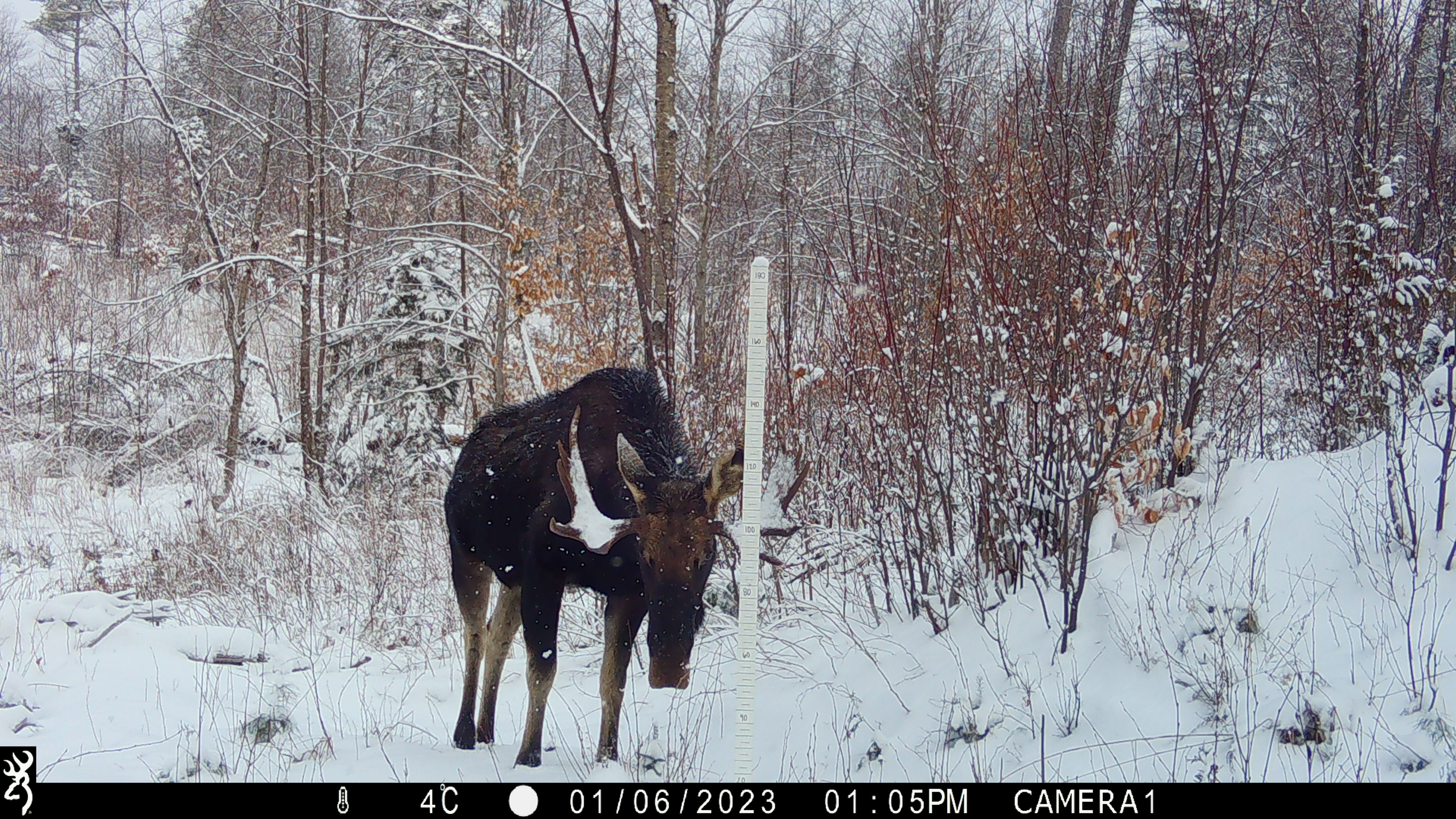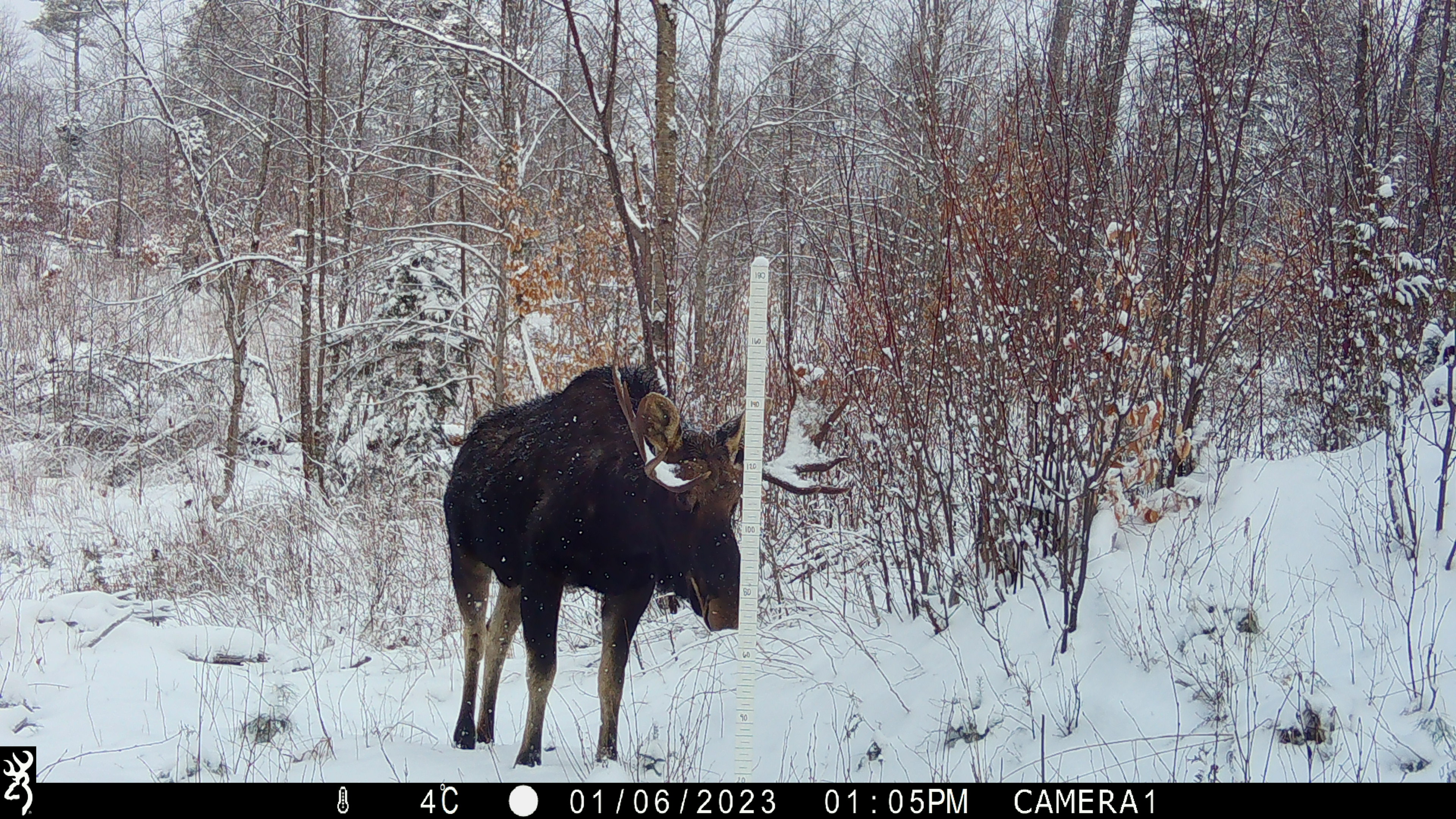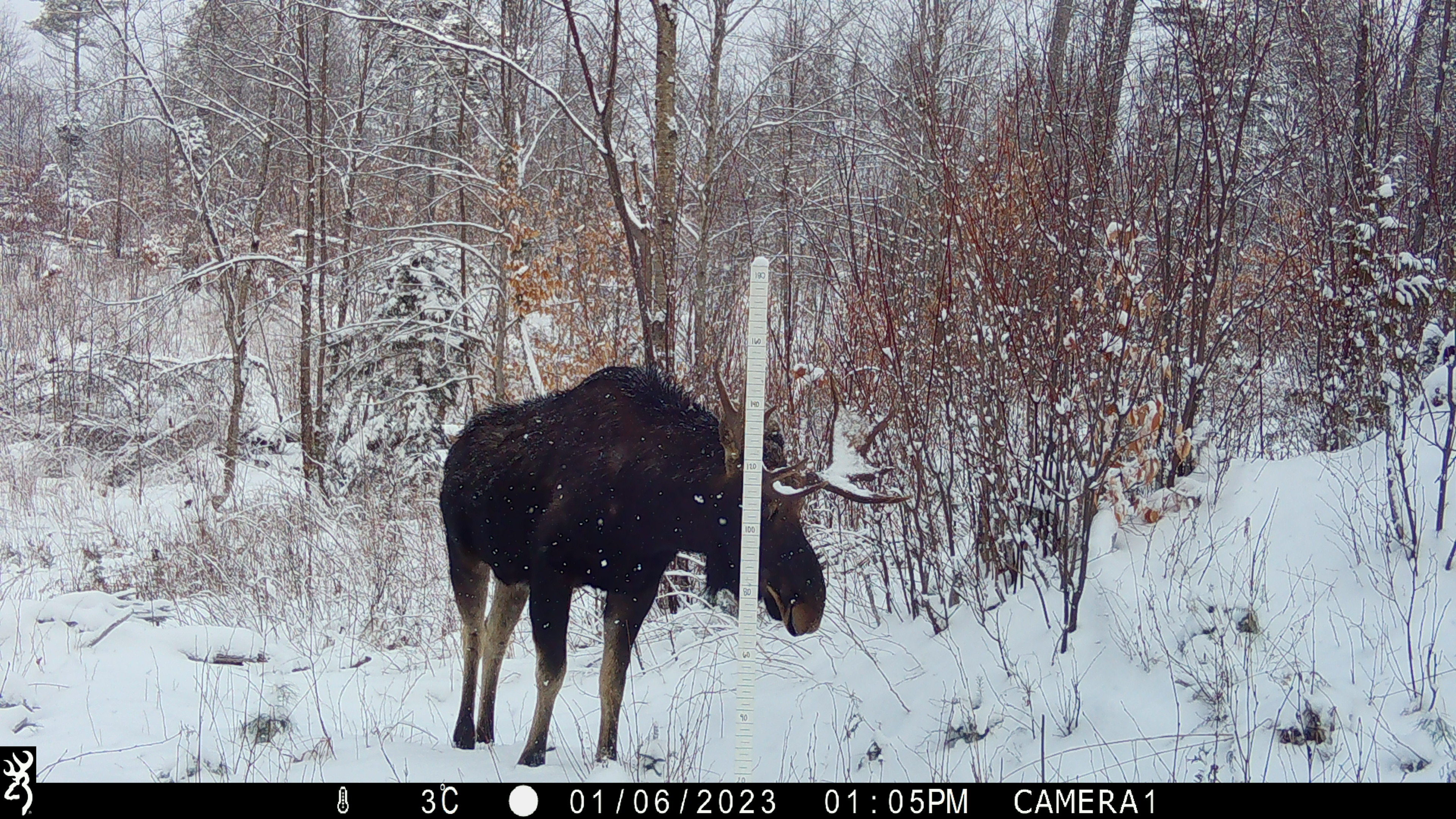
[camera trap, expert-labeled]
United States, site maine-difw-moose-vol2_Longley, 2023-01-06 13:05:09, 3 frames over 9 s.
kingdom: Animalia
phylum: Chordata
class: Mammalia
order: Artiodactyla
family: Cervidae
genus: Alces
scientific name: Alces alces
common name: moose